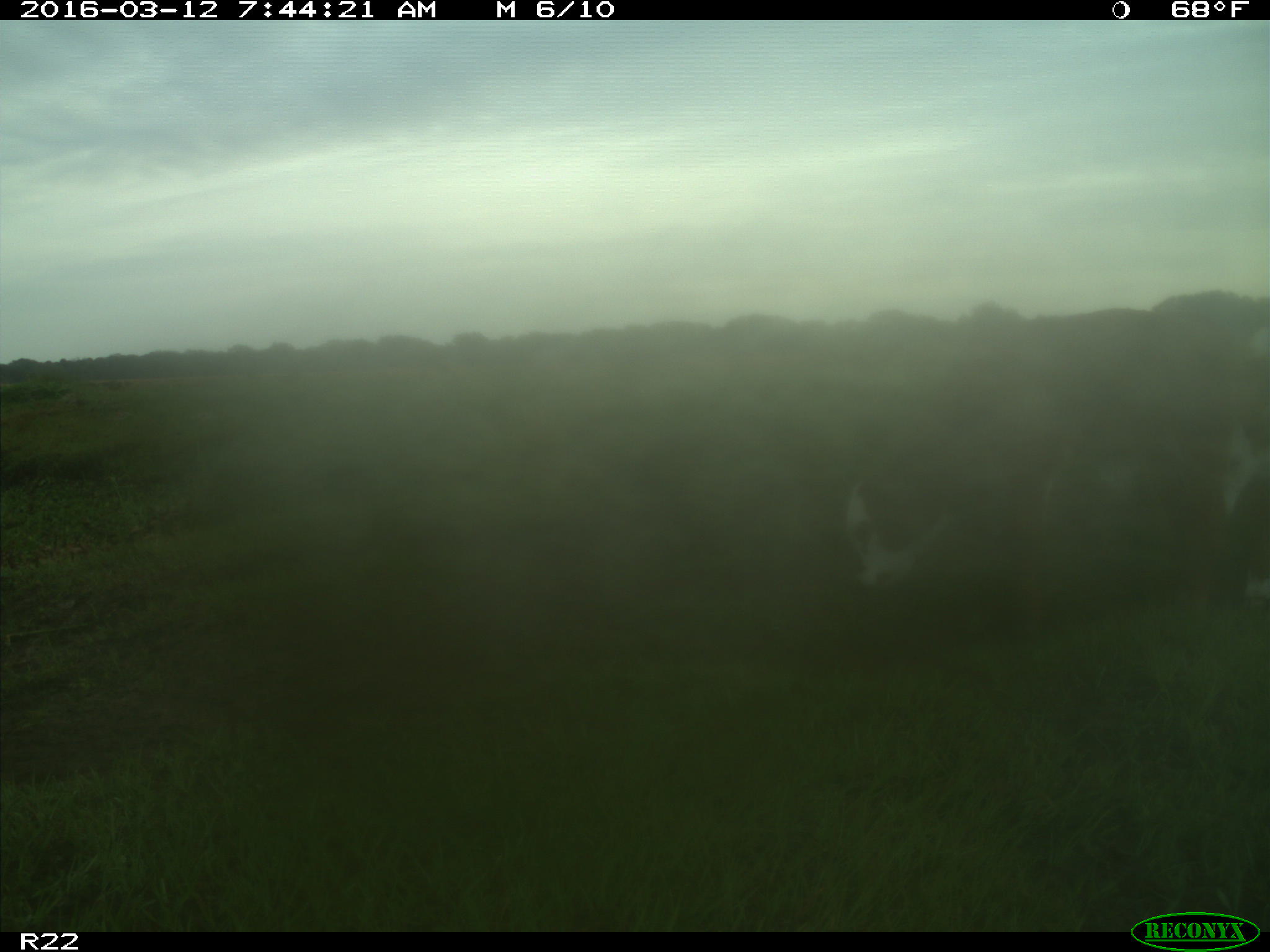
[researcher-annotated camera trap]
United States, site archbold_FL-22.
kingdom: Animalia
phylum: Chordata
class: Mammalia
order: Artiodactyla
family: Bovidae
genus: Bos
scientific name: Bos taurus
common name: domestic cow